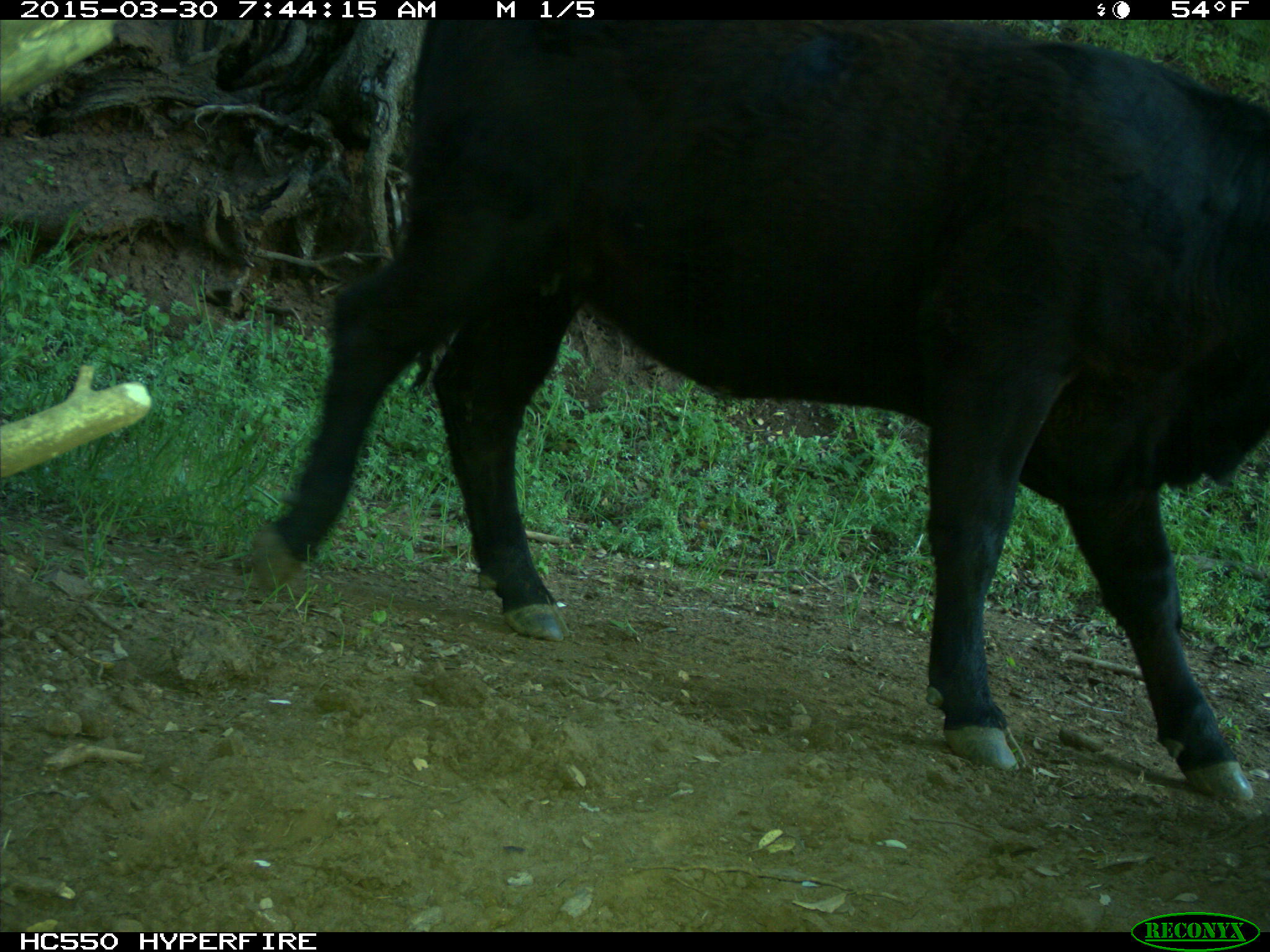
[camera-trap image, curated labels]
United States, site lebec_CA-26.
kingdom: Animalia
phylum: Chordata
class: Mammalia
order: Artiodactyla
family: Bovidae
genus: Bos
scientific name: Bos taurus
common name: domestic cow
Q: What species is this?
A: Bos taurus (domestic cow).